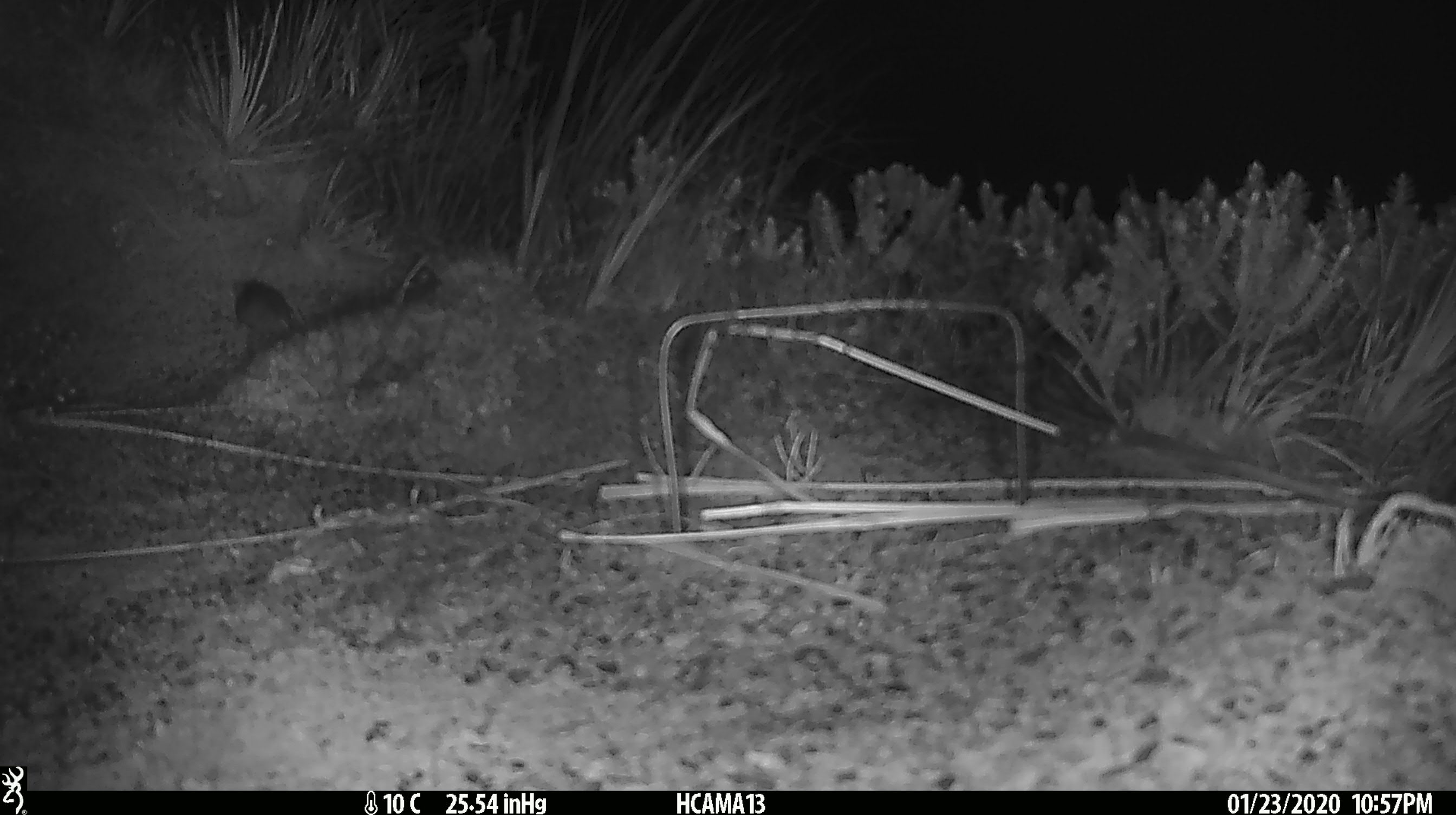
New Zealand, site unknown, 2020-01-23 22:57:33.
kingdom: Animalia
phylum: Chordata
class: Mammalia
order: Rodentia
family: Muridae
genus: Mus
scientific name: Mus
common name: mouse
Mouse (Mus).